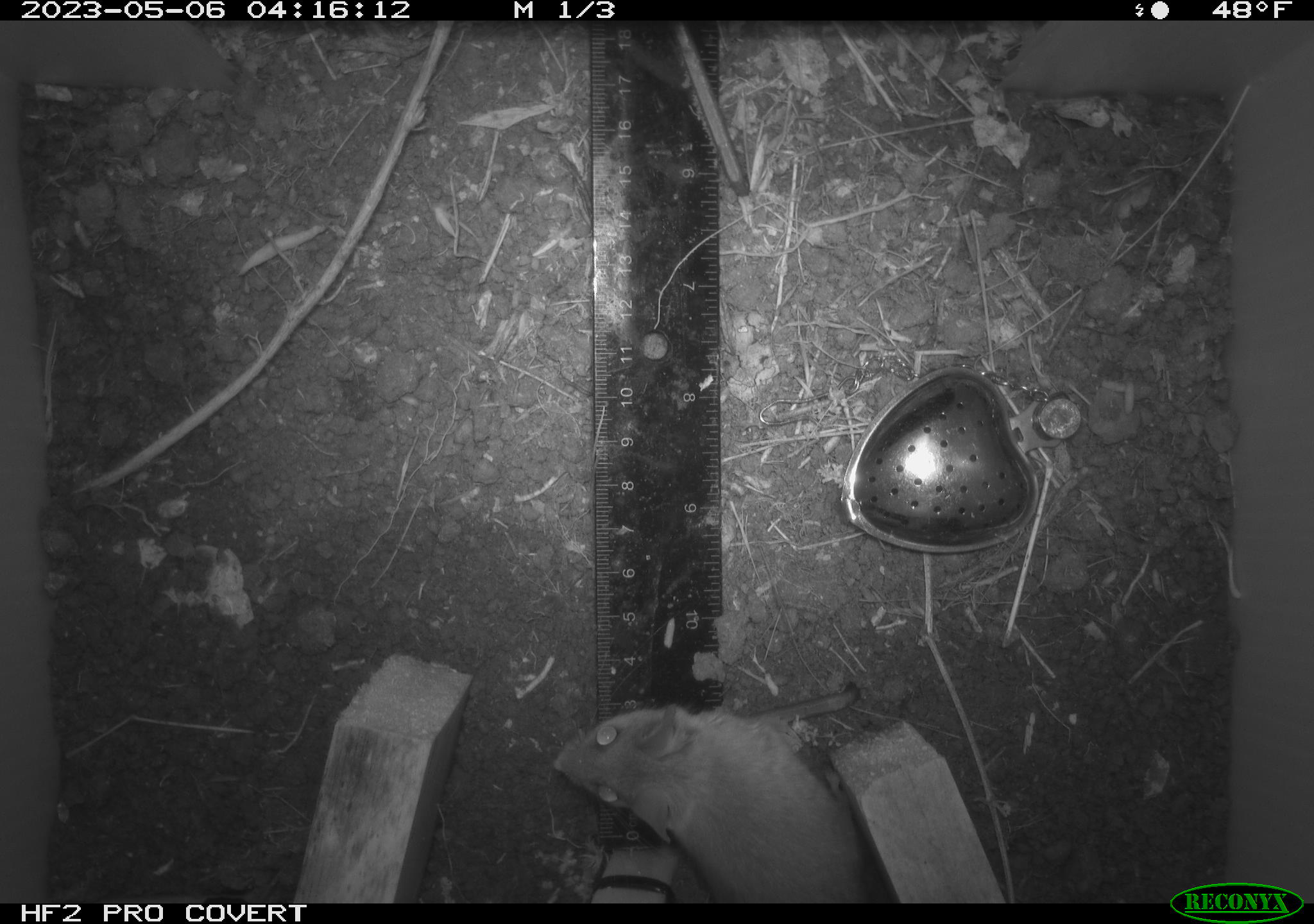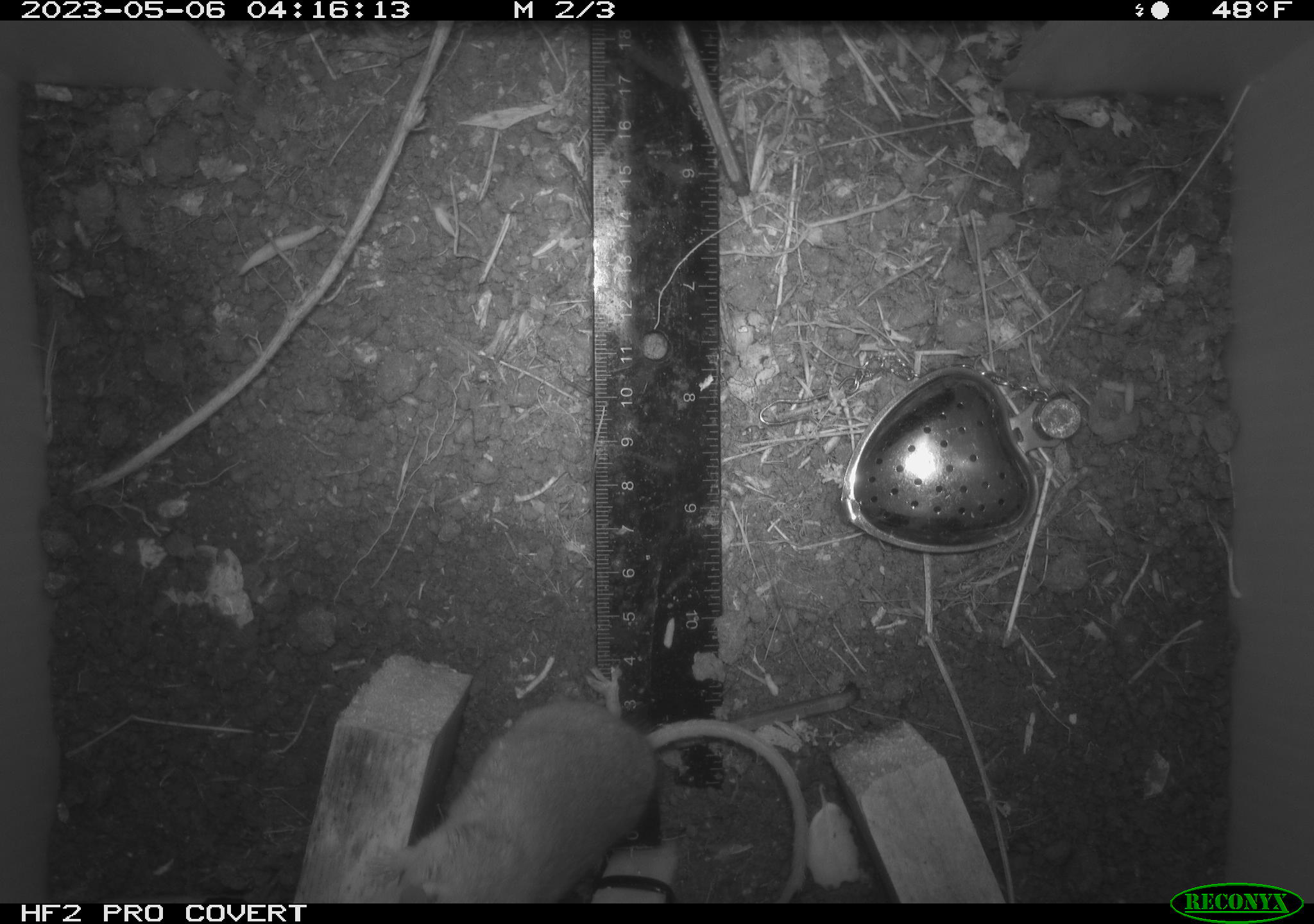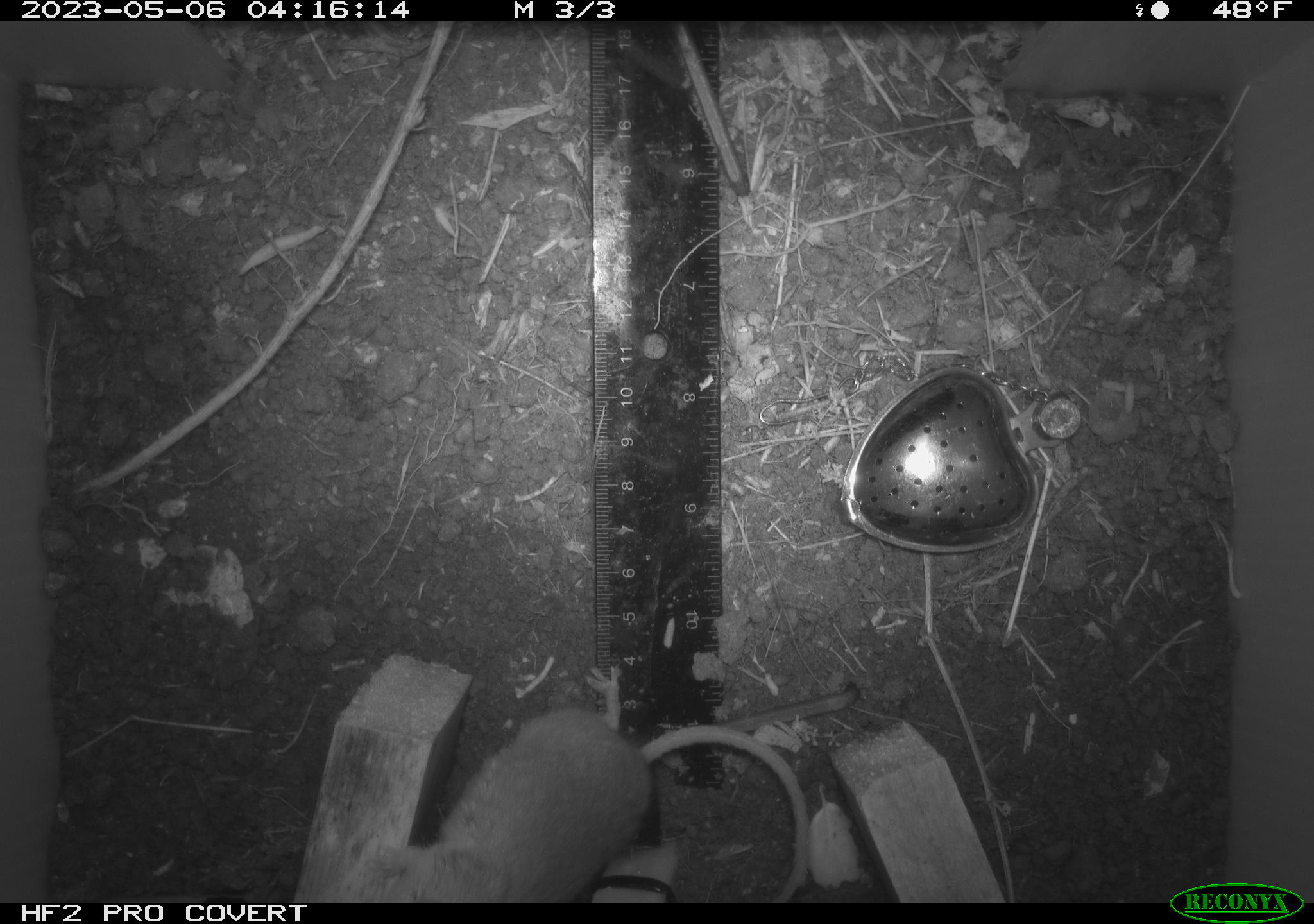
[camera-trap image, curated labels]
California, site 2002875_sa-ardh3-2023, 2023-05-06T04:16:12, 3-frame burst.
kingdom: Animalia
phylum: Chordata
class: Mammalia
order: Rodentia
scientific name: Rodentia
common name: mouse species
Mouse species (Rodentia).